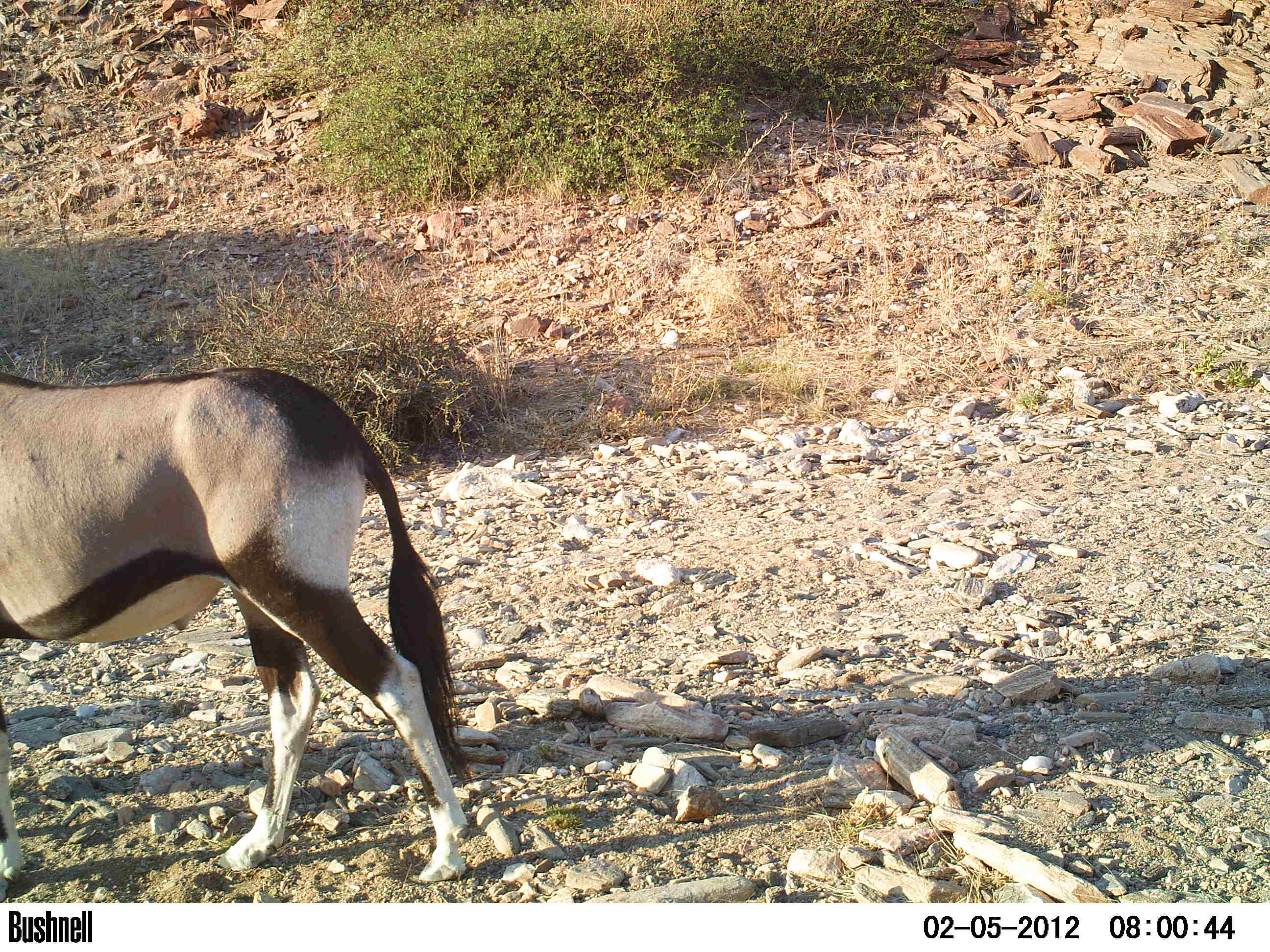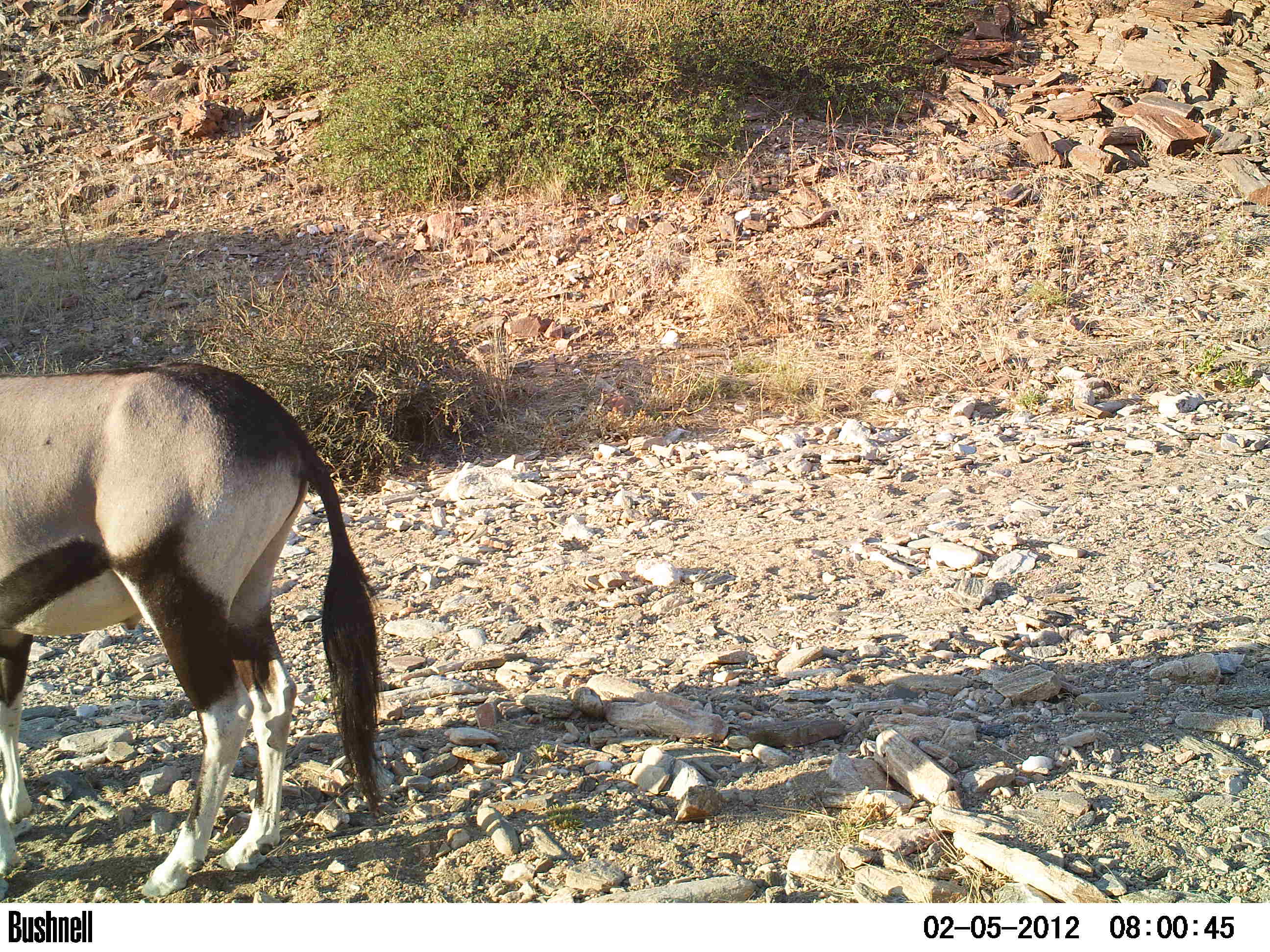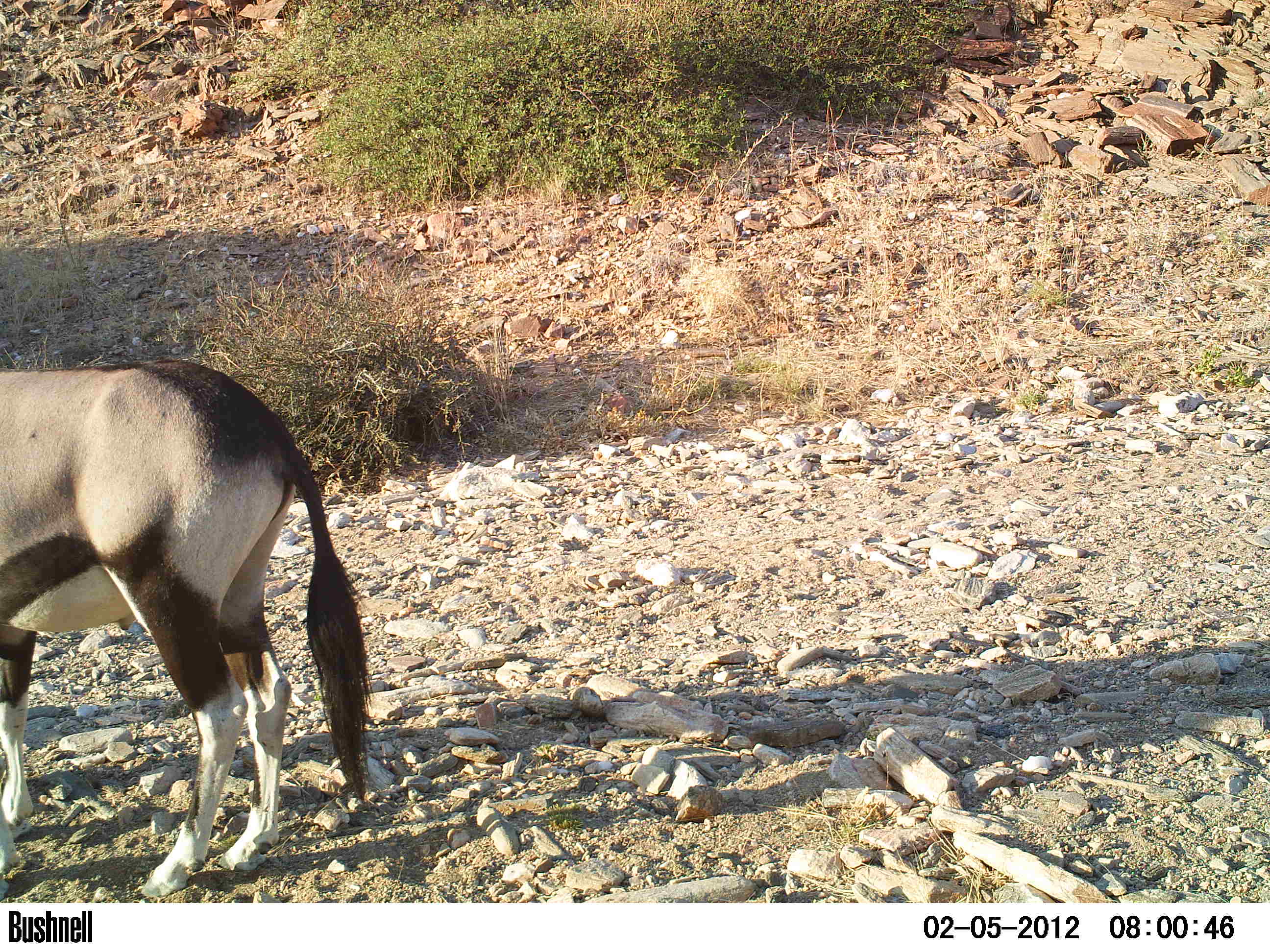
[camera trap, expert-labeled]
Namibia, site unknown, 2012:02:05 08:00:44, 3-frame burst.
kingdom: Animalia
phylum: Chordata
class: Mammalia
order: Artiodactyla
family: Bovidae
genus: Oryx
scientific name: Oryx gazella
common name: gemsbok